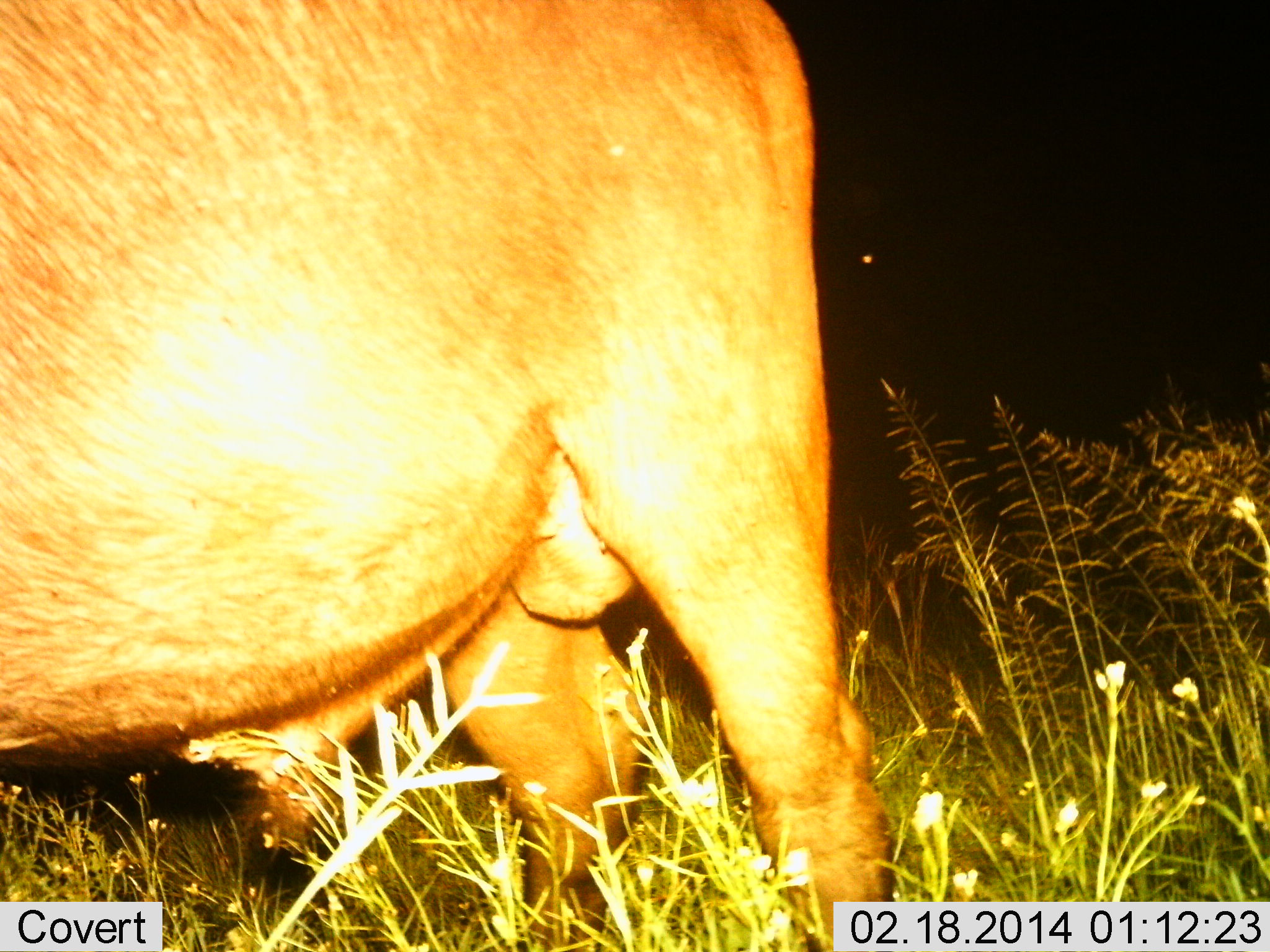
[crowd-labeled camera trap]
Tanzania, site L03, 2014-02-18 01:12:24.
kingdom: Animalia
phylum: Chordata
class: Mammalia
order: Artiodactyla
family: Bovidae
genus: Syncerus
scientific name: Syncerus caffer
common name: cape buffalo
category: buffalo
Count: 1.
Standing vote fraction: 100%.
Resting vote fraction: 0%.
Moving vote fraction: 0%.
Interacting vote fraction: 0%.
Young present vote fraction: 0%.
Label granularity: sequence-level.